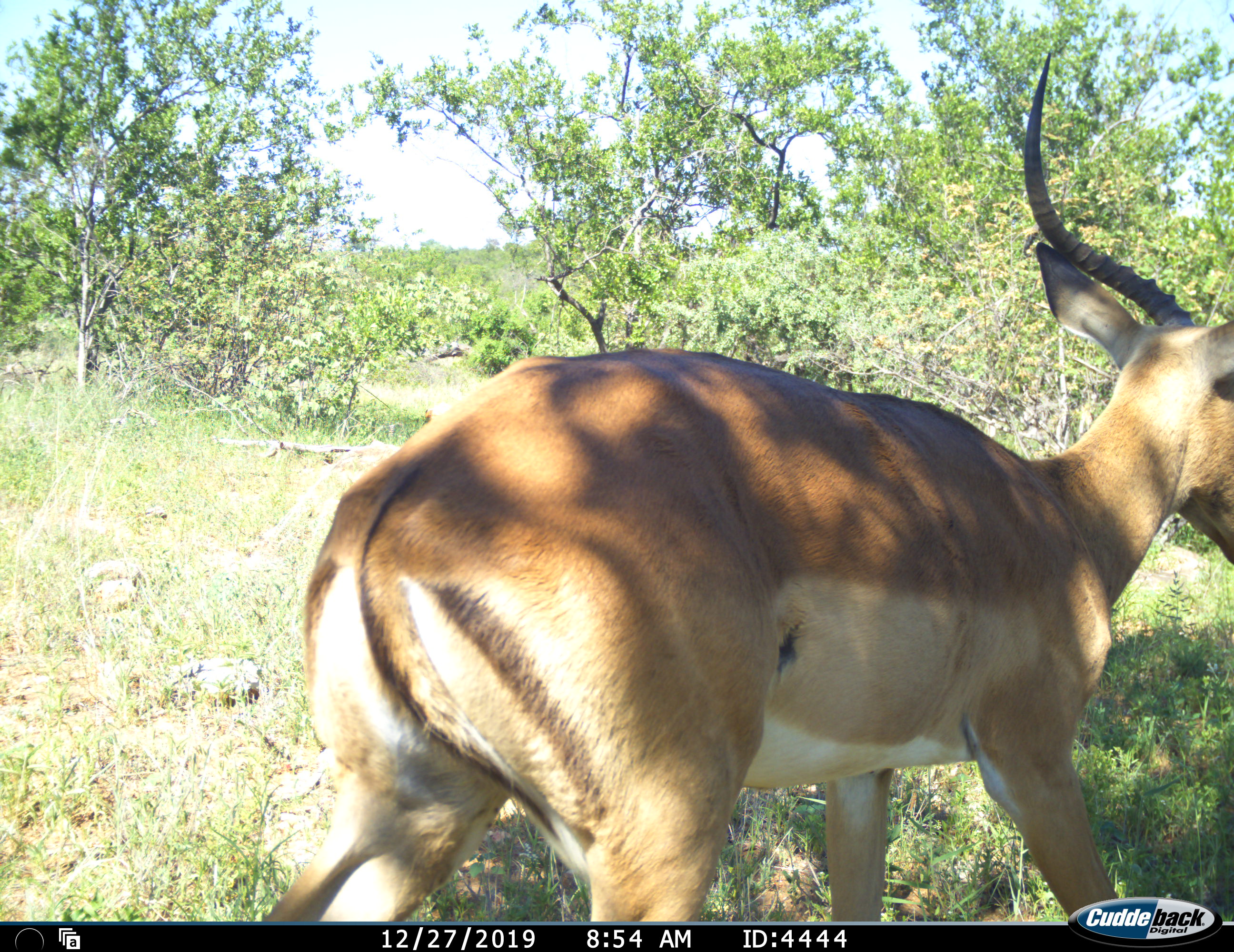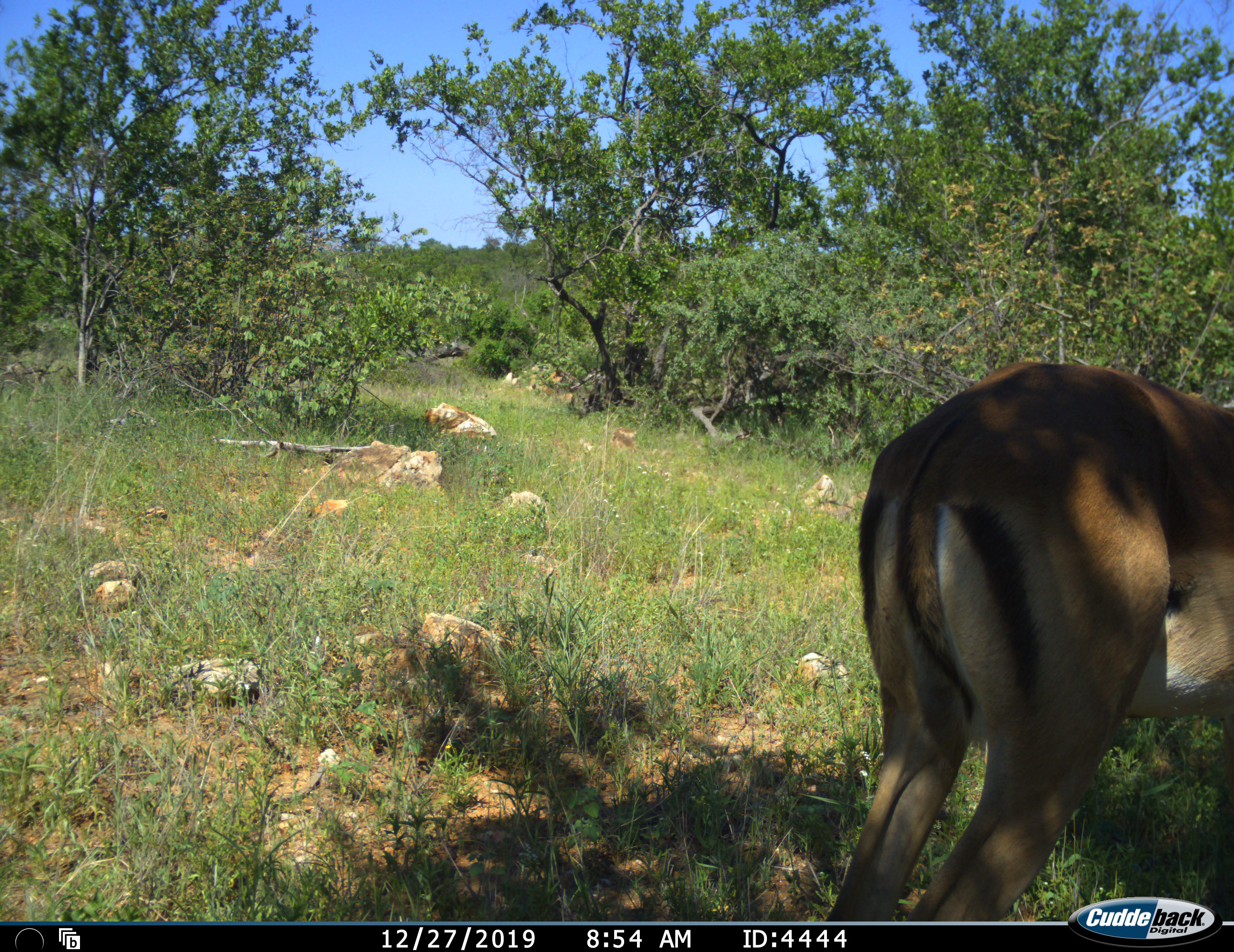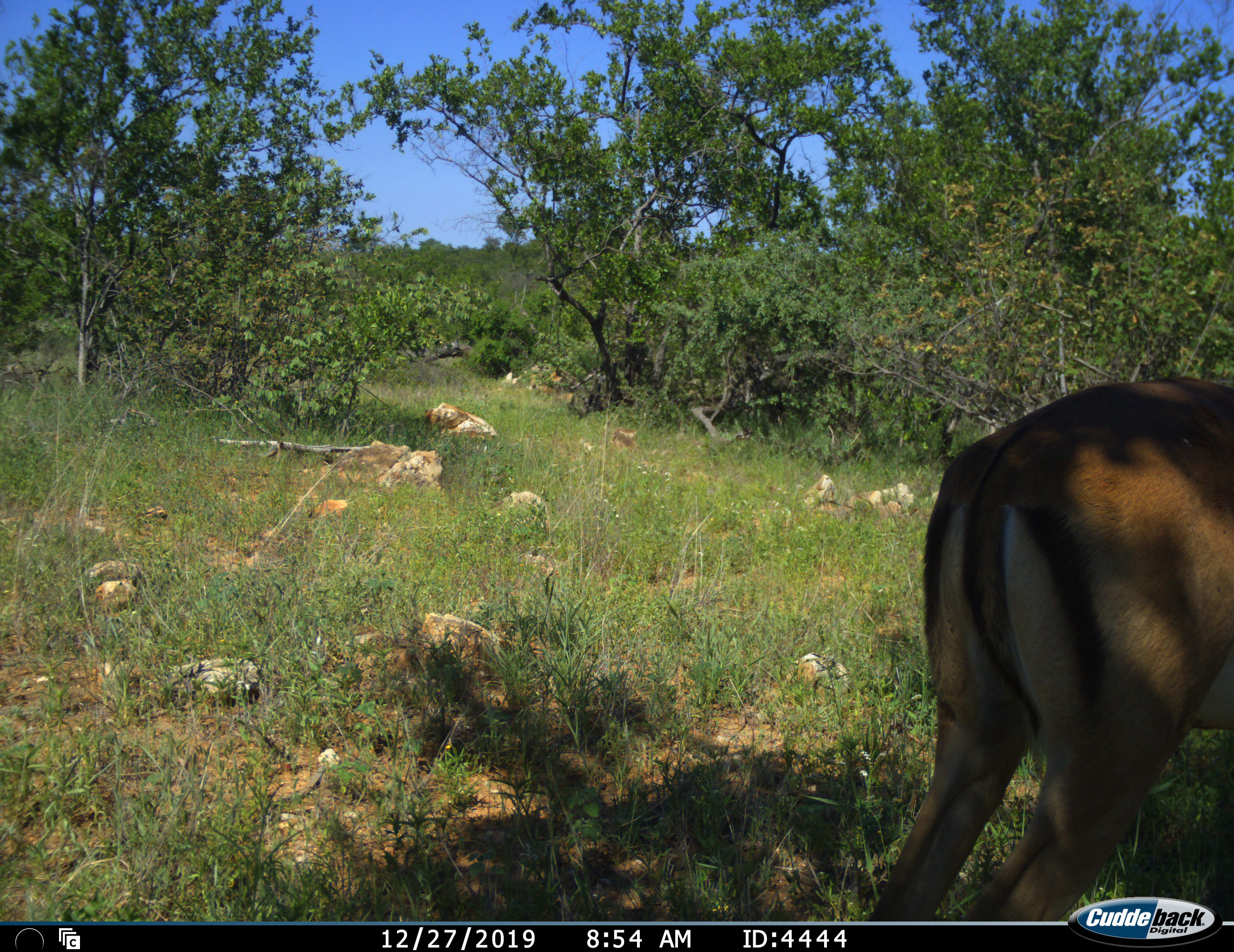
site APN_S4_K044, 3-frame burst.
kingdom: Animalia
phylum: Chordata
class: Mammalia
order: Artiodactyla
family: Bovidae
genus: Aepyceros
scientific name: Aepyceros melampus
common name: impala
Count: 1.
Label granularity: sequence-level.